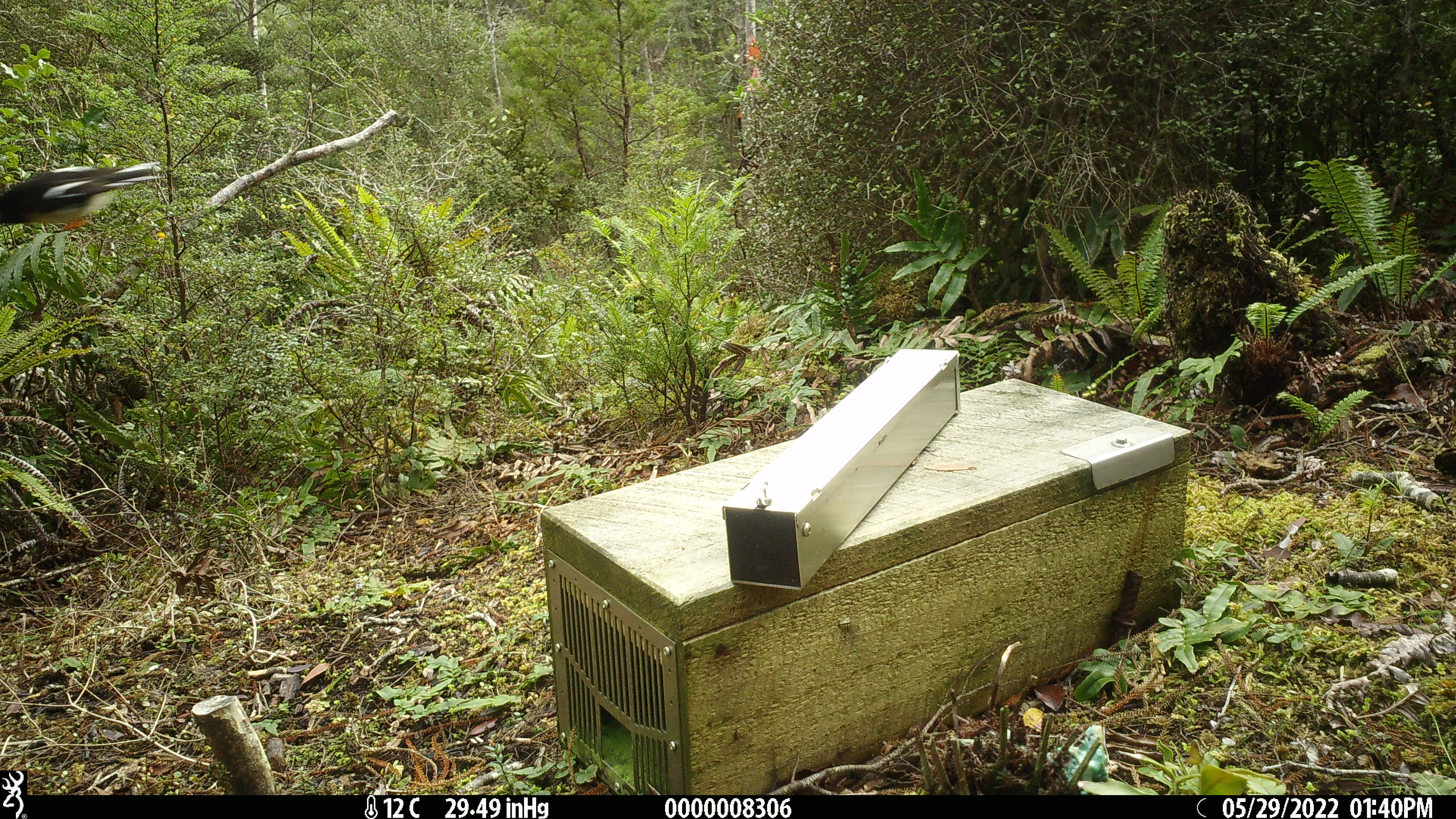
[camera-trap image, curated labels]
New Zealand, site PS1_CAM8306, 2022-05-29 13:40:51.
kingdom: Animalia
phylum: Chordata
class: Aves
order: Passeriformes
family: Petroicidae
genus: Petroica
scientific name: Petroica macrocephala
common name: tomtit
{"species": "tomtit (Petroica macrocephala)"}